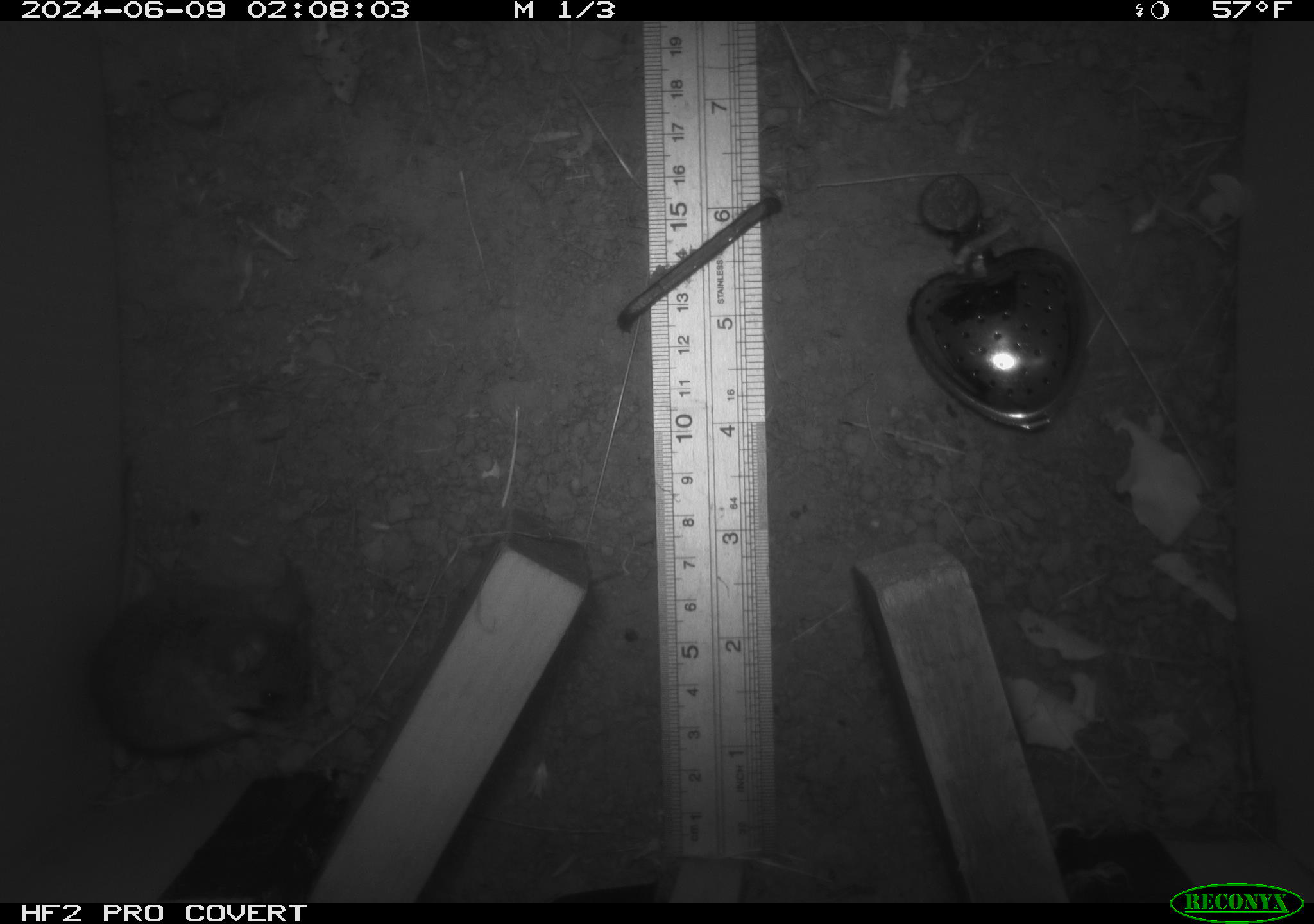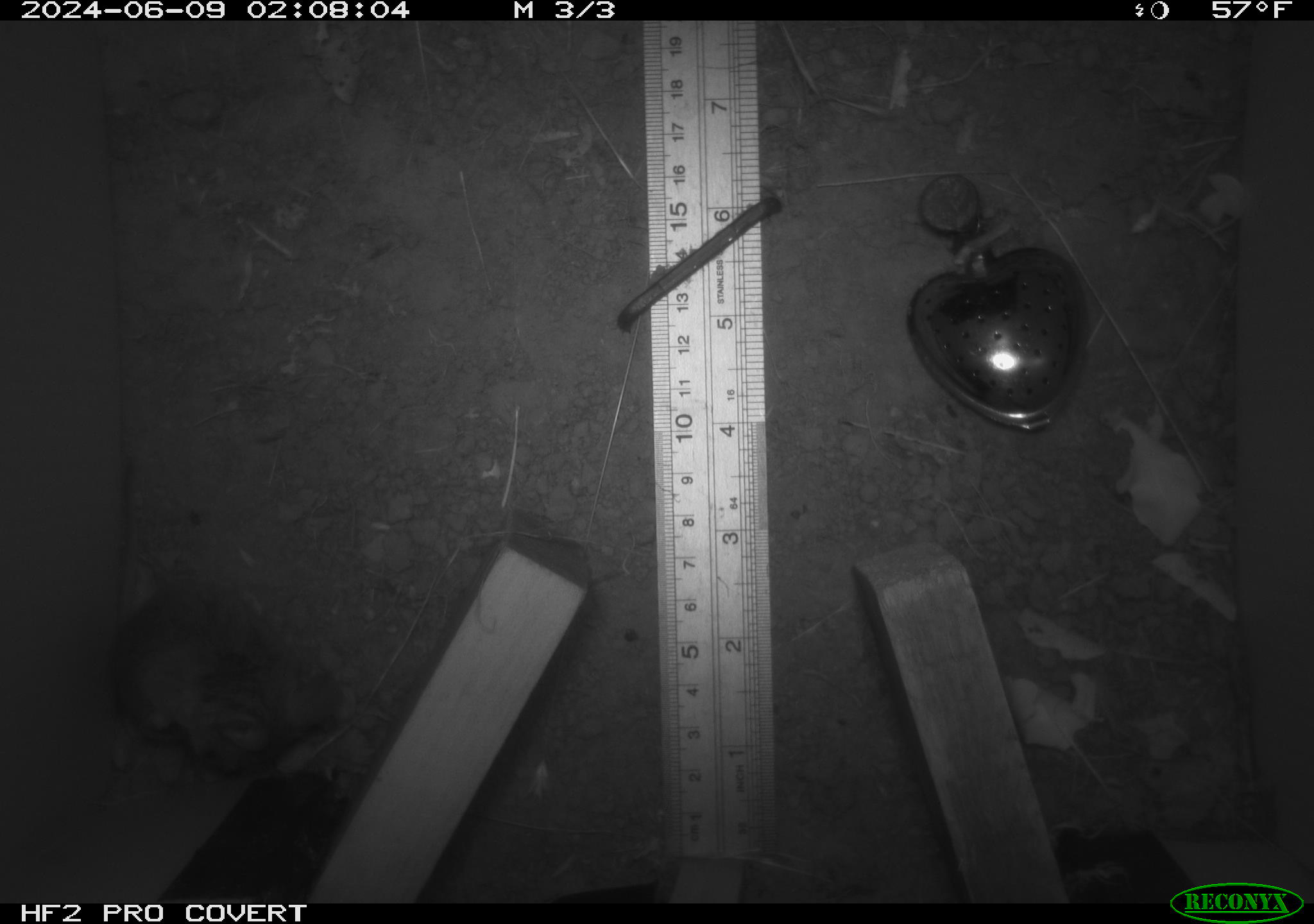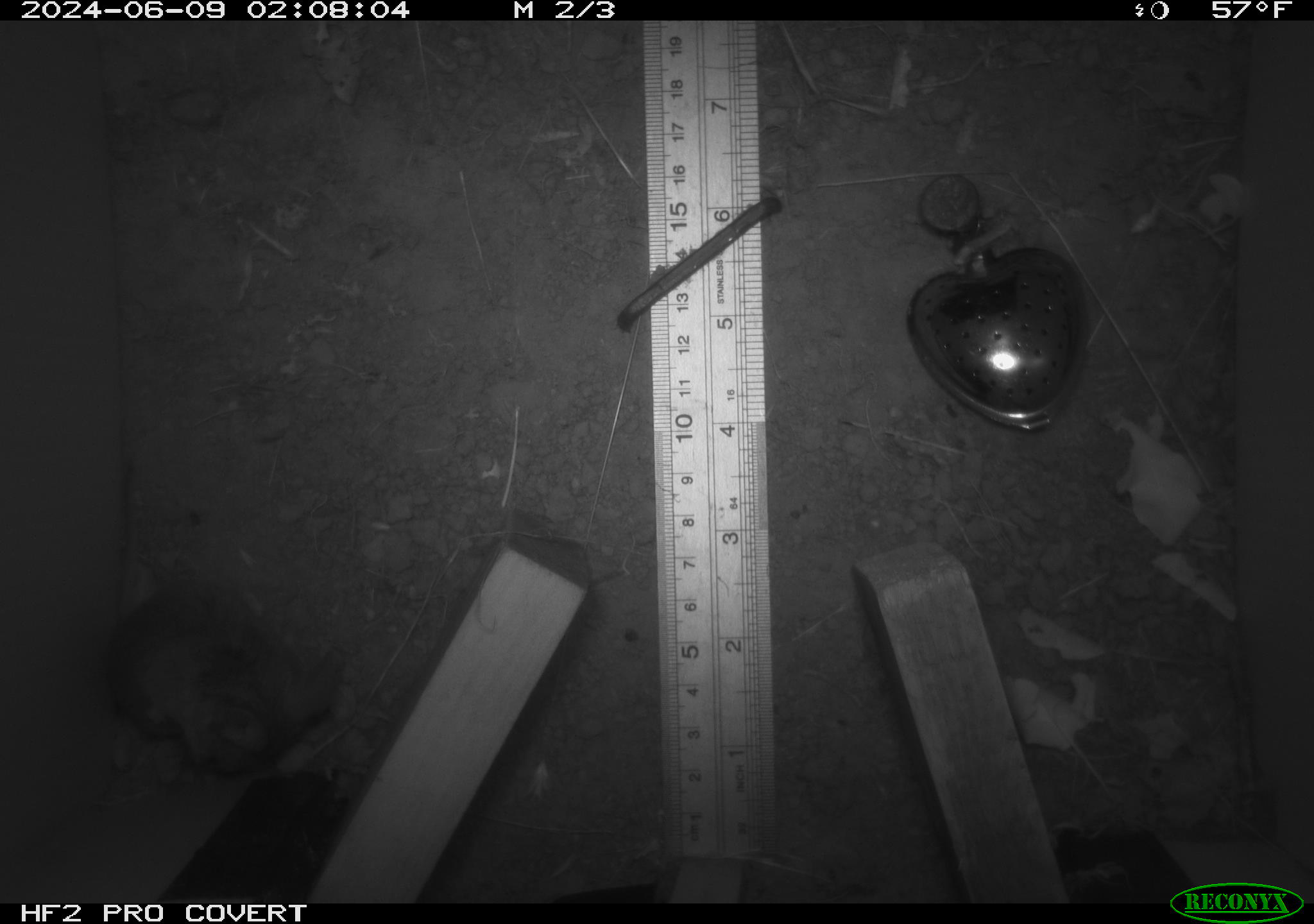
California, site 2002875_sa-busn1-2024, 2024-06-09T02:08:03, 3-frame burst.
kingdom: Animalia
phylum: Chordata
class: Mammalia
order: Rodentia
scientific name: Rodentia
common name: mouse species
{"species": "mouse species (Rodentia)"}